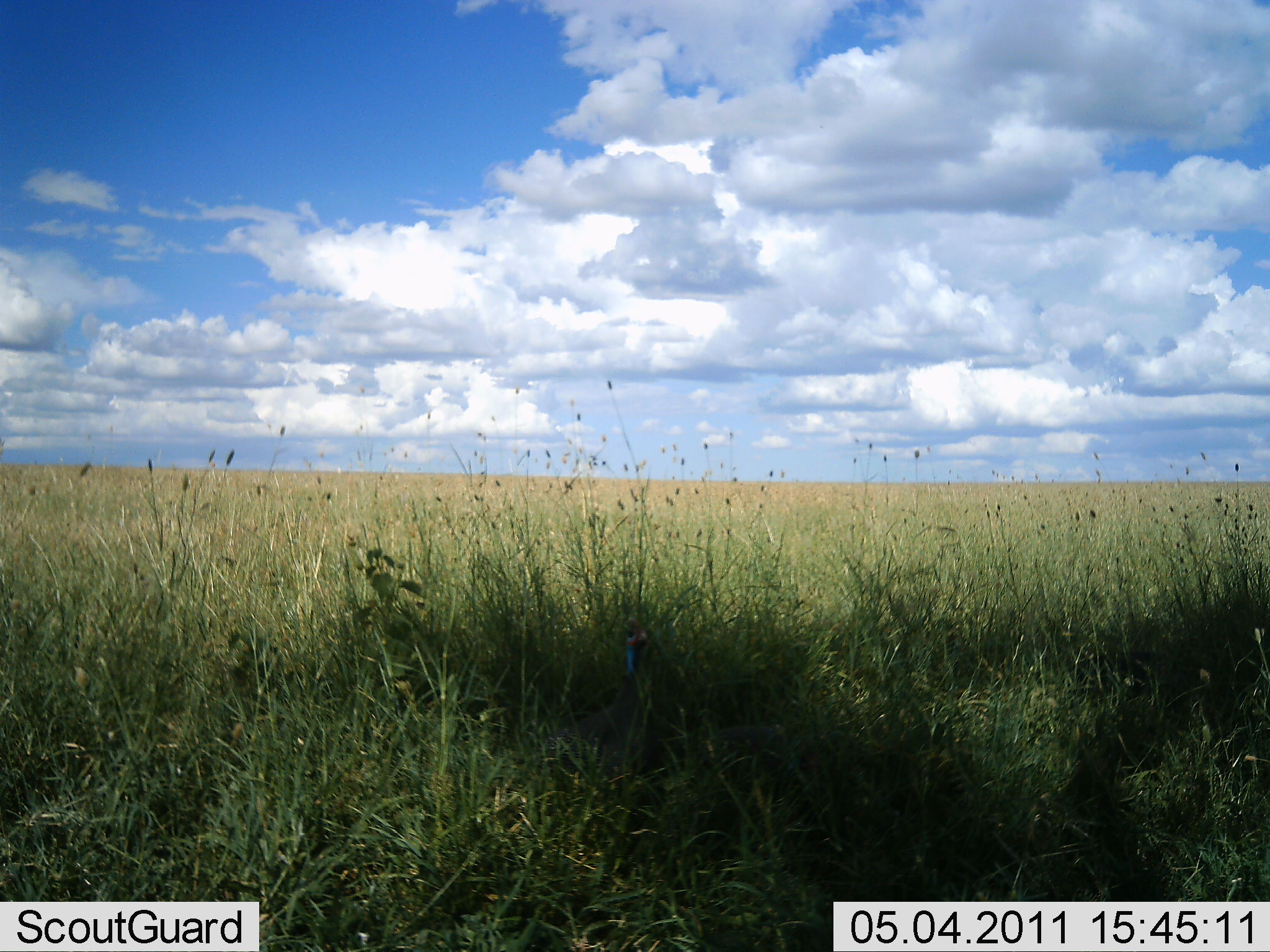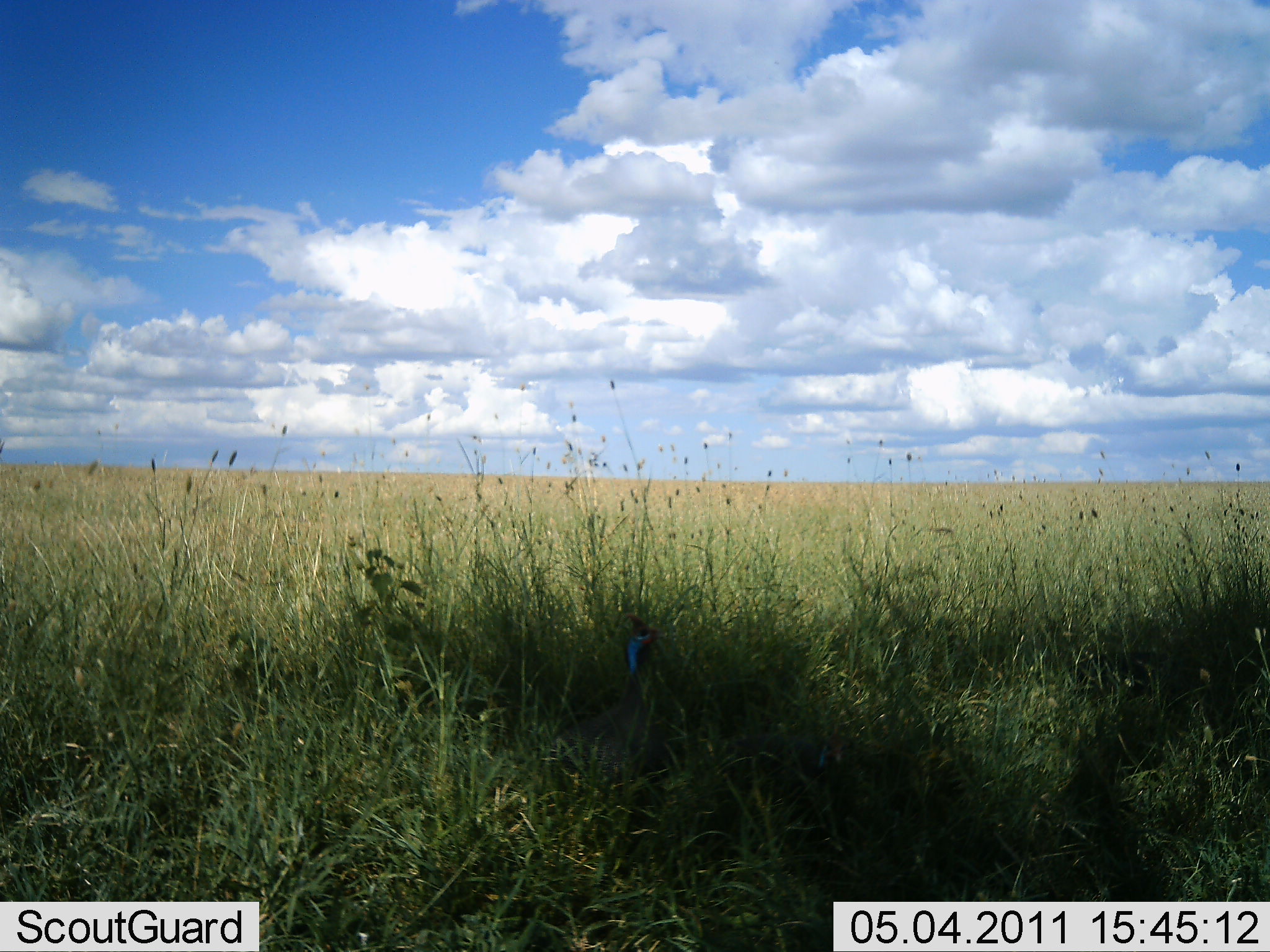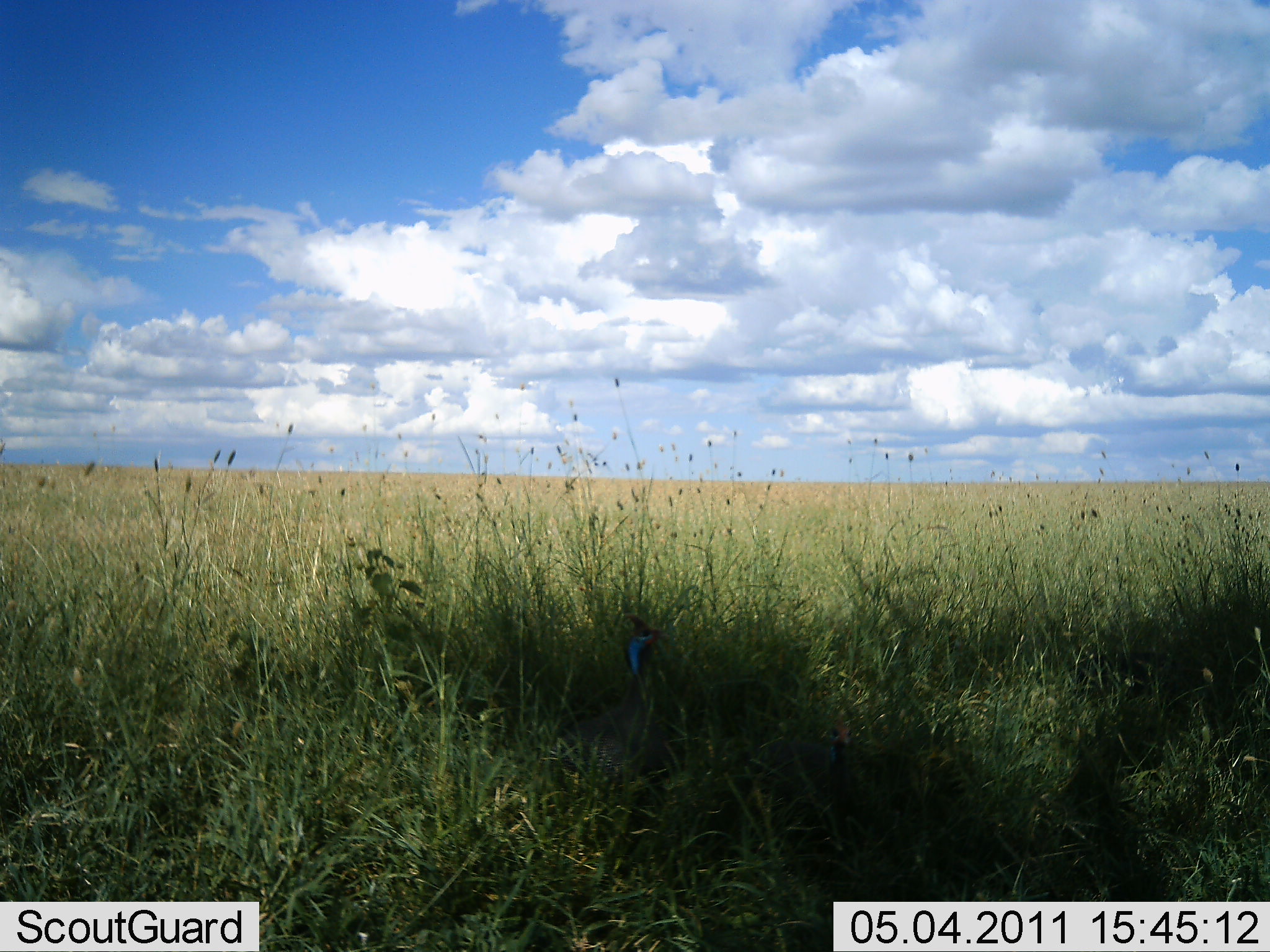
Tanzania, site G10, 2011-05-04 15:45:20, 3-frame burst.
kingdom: Animalia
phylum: Chordata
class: Aves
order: Galliformes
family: Numididae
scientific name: Numididae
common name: guinea fowl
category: guineafowl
Guineafowl (guinea fowl) (Numididae), count 2. Behavior (volunteer vote fractions): standing 42%, resting 50%, moving 0%, interacting 8%. Young present (vote fraction): 0%. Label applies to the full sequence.